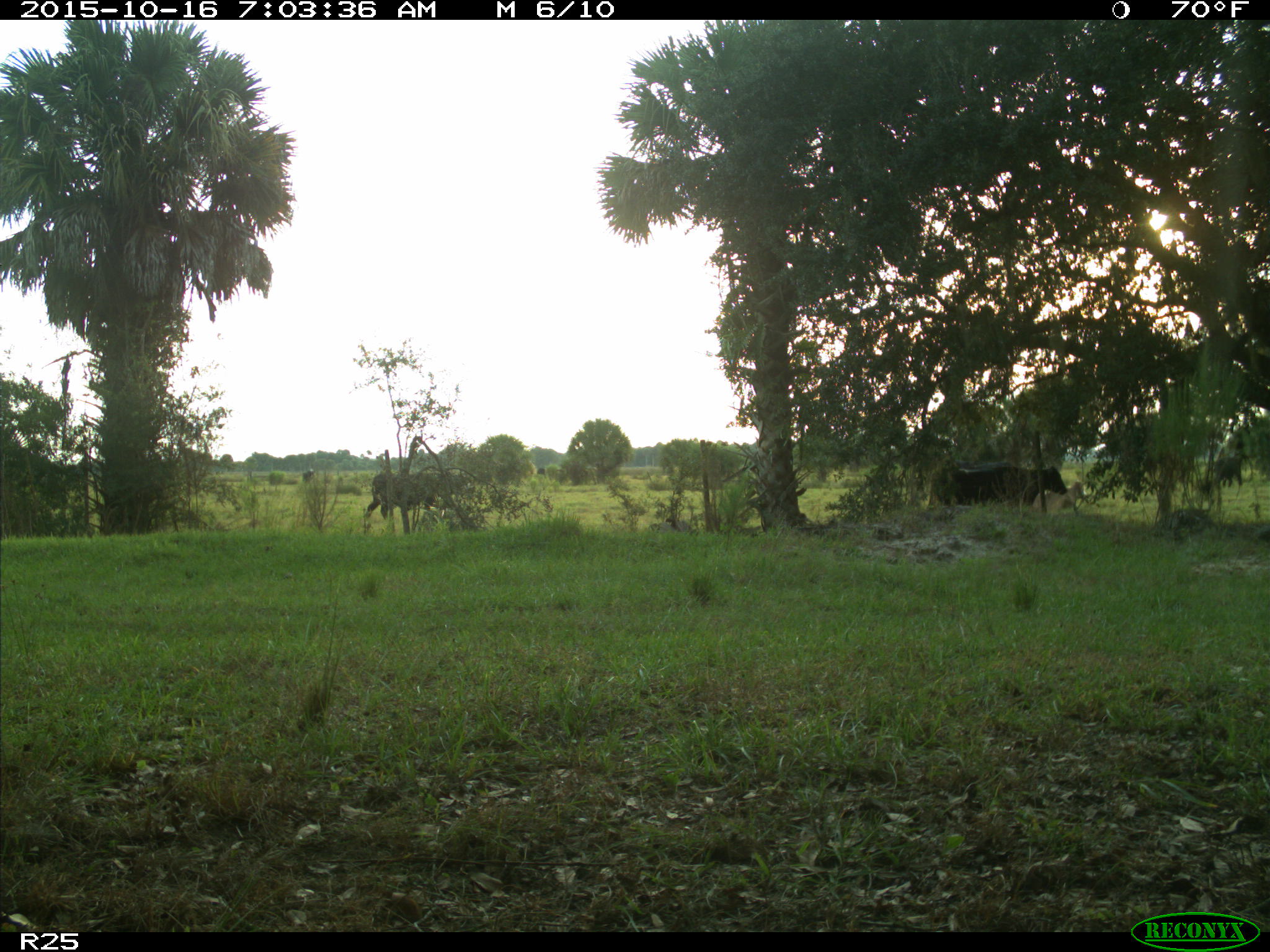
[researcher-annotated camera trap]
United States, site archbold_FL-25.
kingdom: Animalia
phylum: Chordata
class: Mammalia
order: Artiodactyla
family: Bovidae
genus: Bos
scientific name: Bos taurus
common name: domestic cow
Bos taurus (domestic cow).